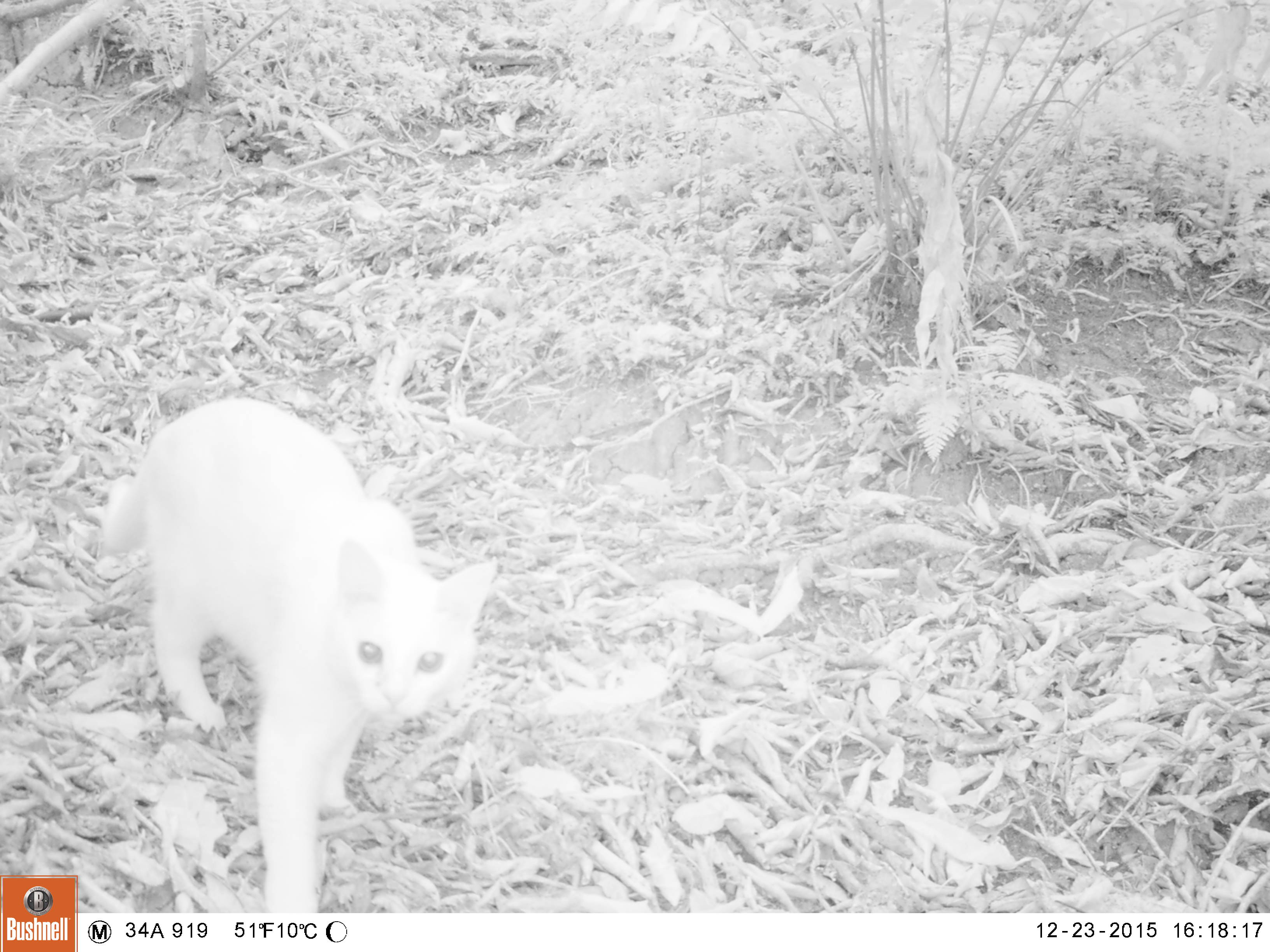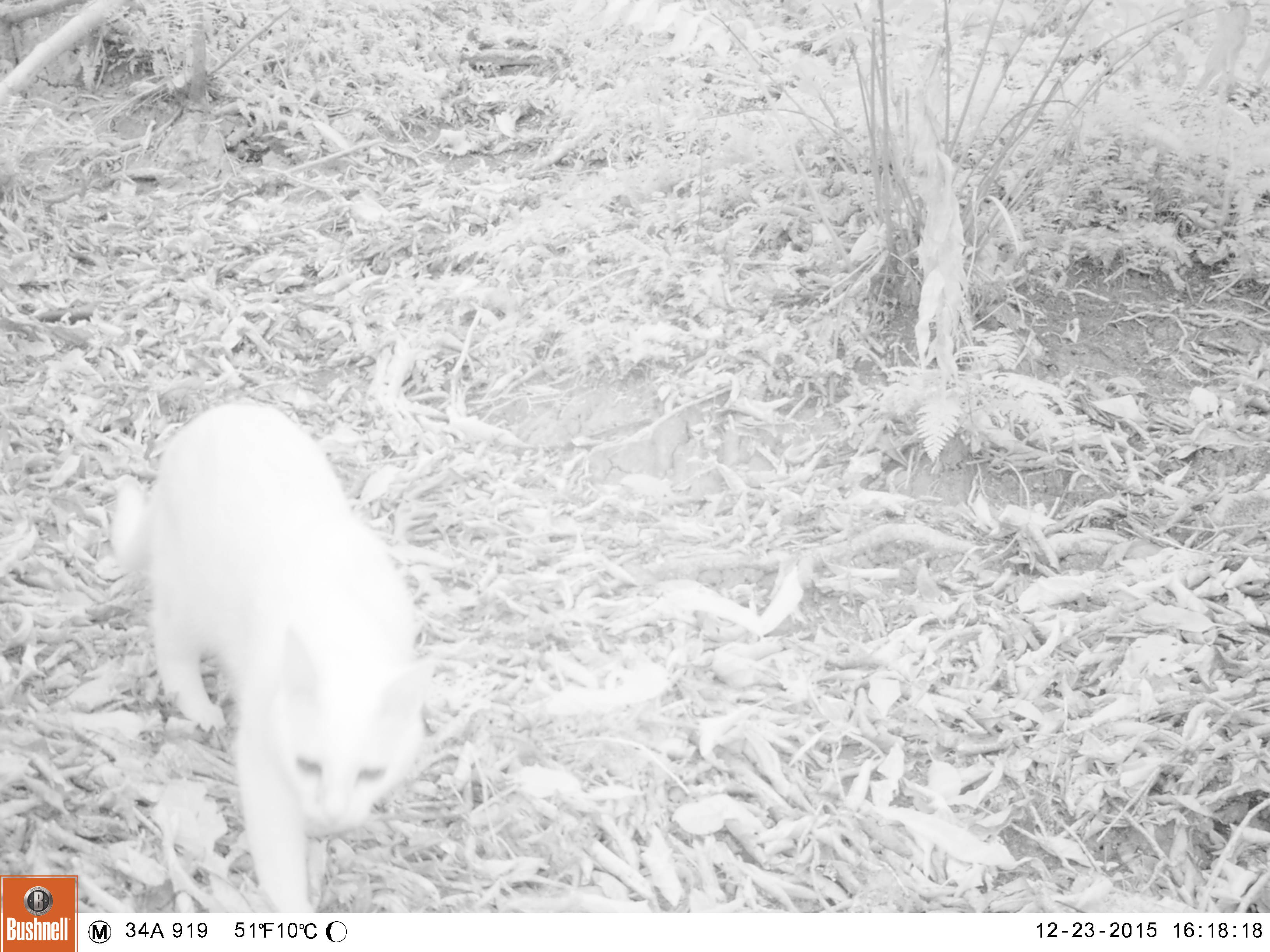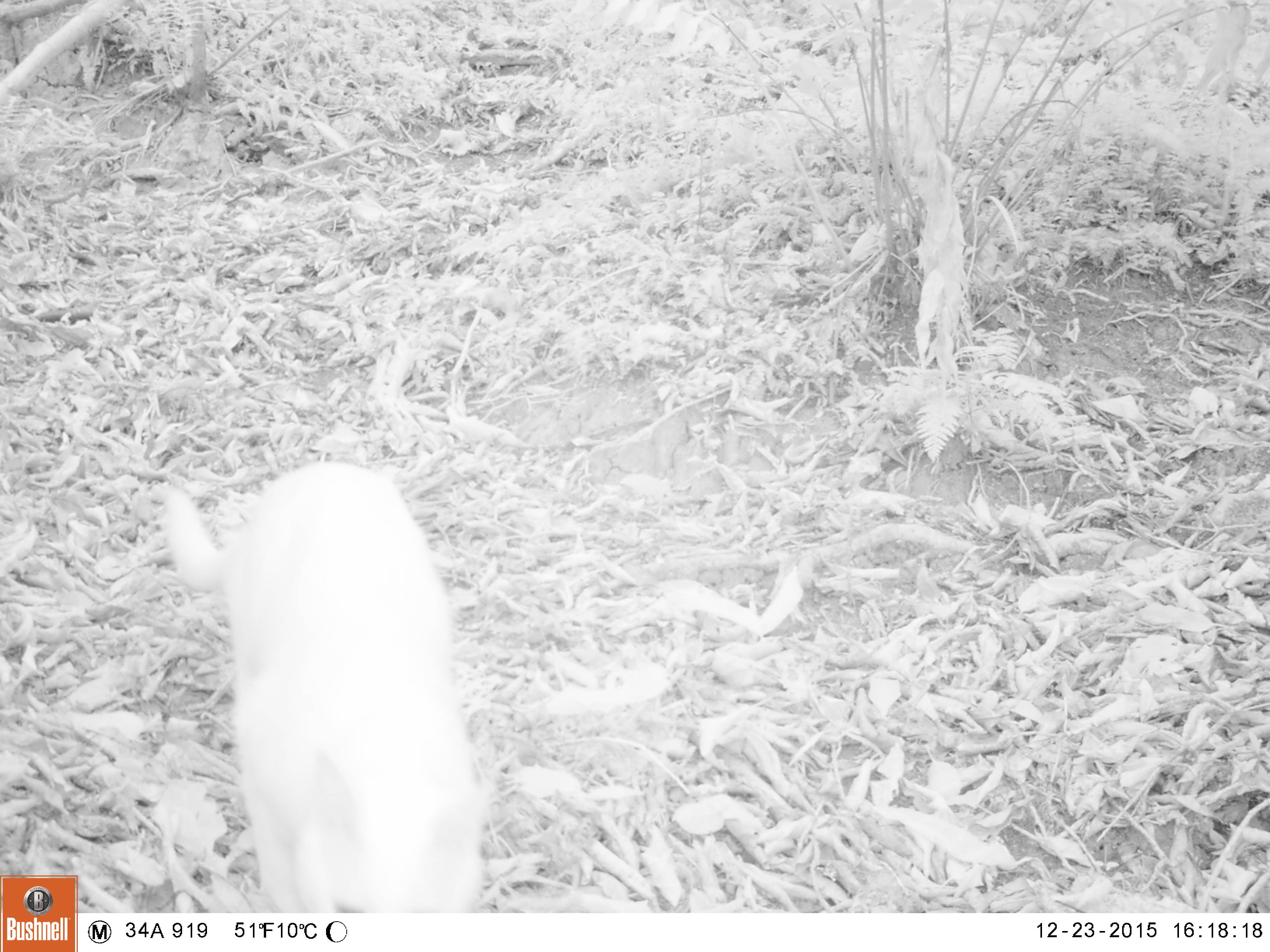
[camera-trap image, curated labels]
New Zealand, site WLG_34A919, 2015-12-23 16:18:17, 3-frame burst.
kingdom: Animalia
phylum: Chordata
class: Mammalia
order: Carnivora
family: Felidae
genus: Felis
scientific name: Felis catus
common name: domestic cat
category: cat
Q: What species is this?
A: Cat (domestic cat) (Felis catus).